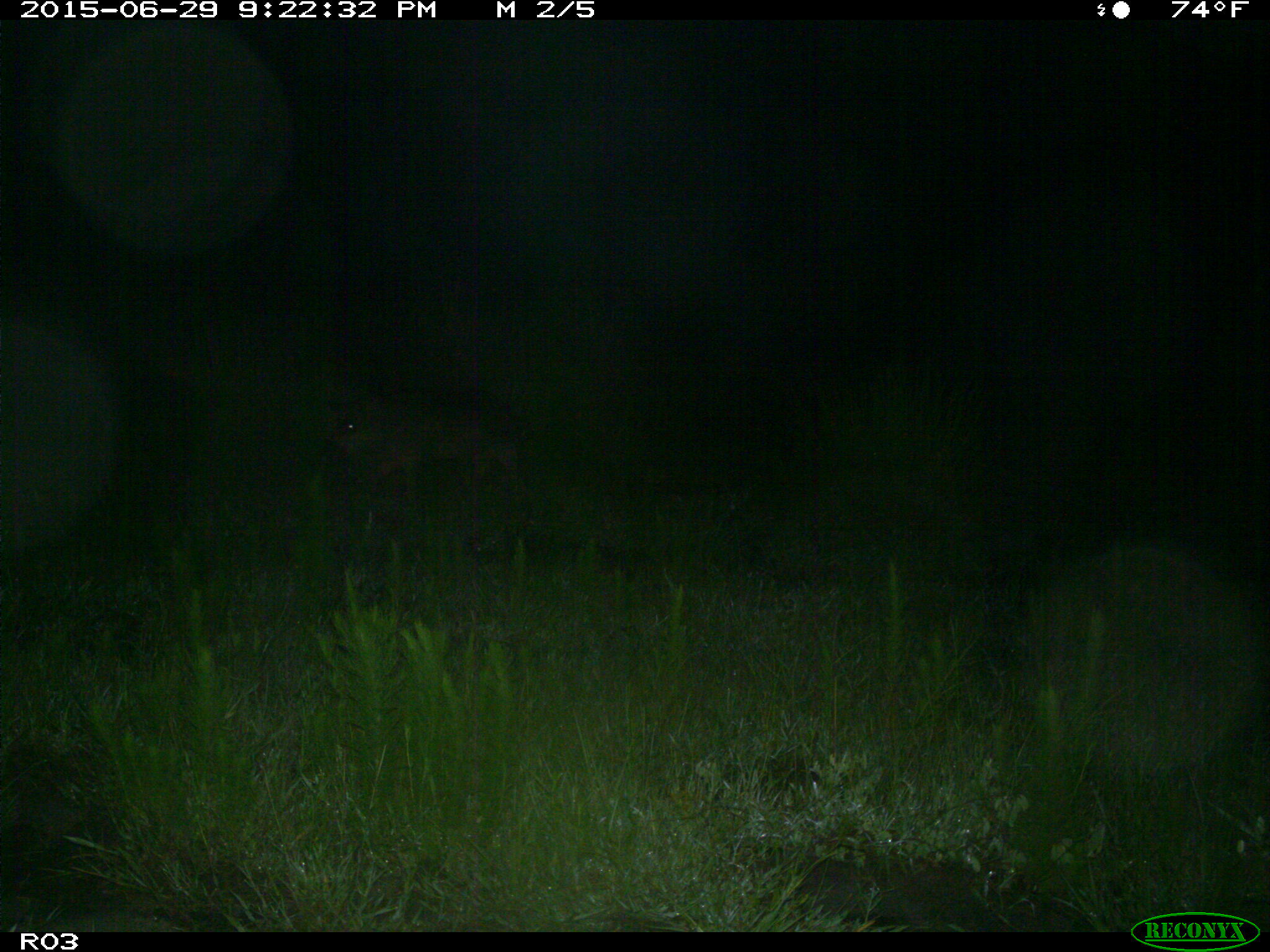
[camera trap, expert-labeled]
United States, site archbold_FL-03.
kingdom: Animalia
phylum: Chordata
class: Mammalia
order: Artiodactyla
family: Suidae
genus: Sus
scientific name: Sus scrofa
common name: wild boar